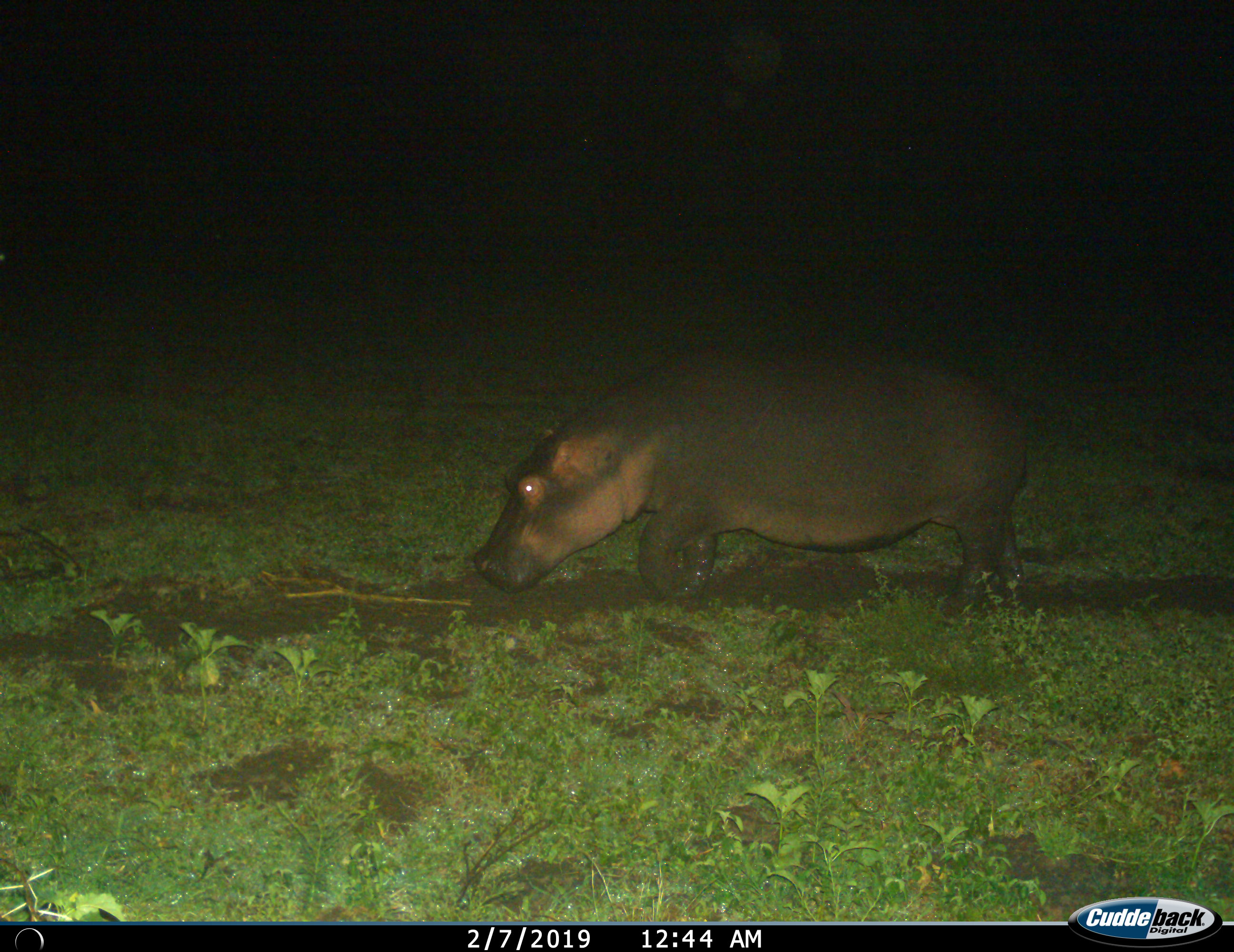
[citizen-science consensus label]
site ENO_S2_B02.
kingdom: Animalia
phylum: Chordata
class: Mammalia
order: Artiodactyla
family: Hippopotamidae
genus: Hippopotamus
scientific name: Hippopotamus amphibius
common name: hippopotamus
Hippopotamus (Hippopotamus amphibius), count 1. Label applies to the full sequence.